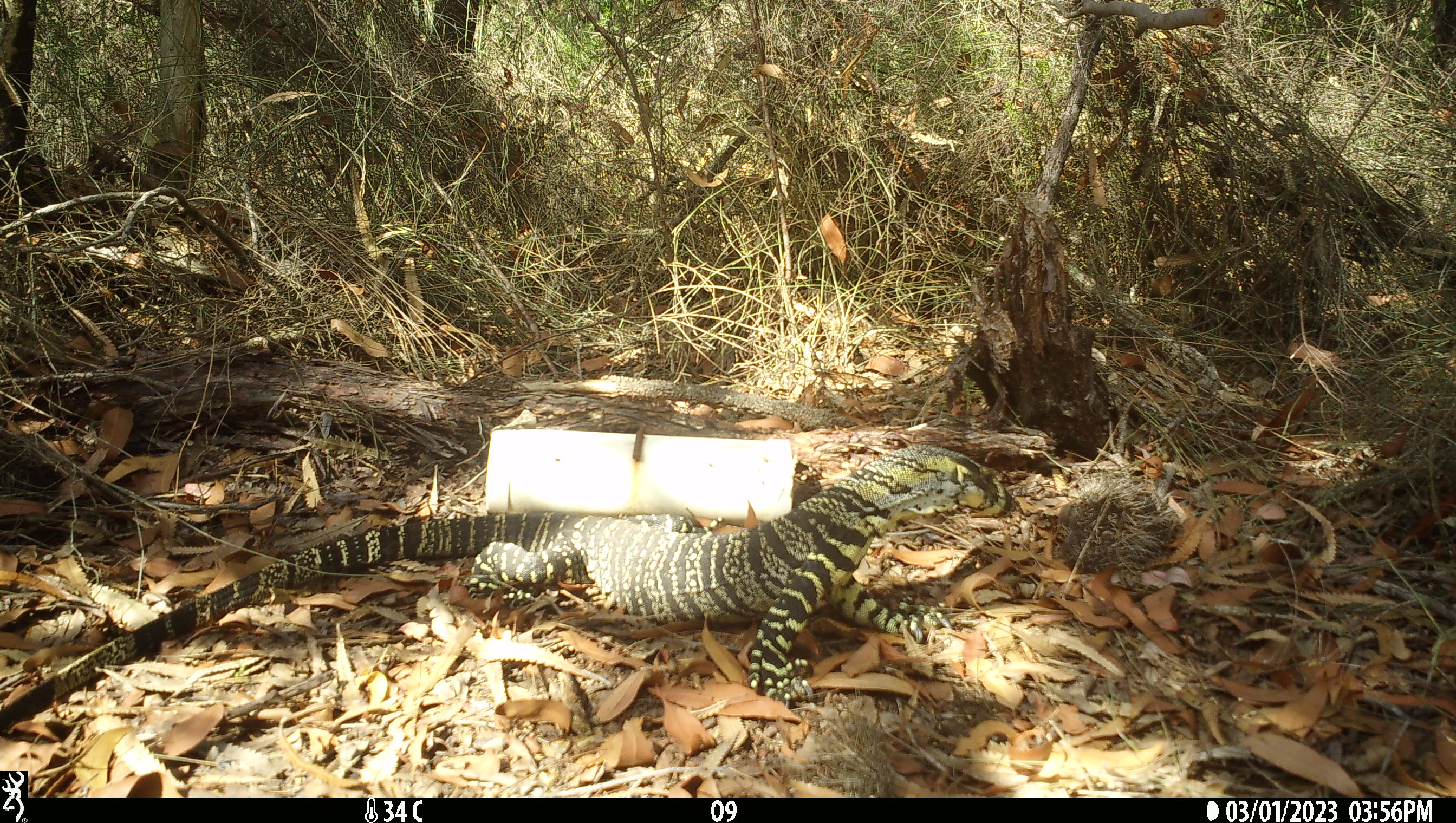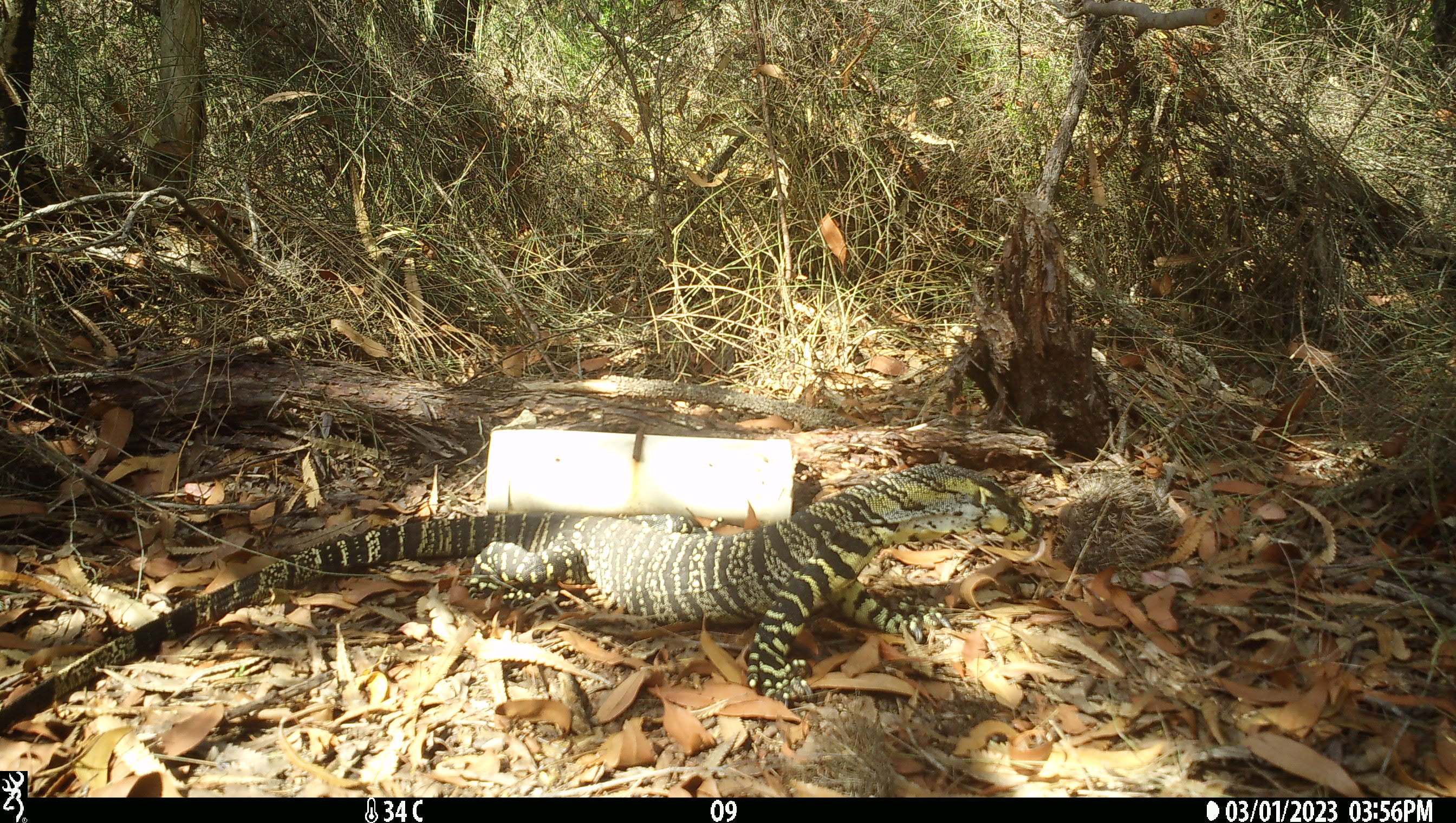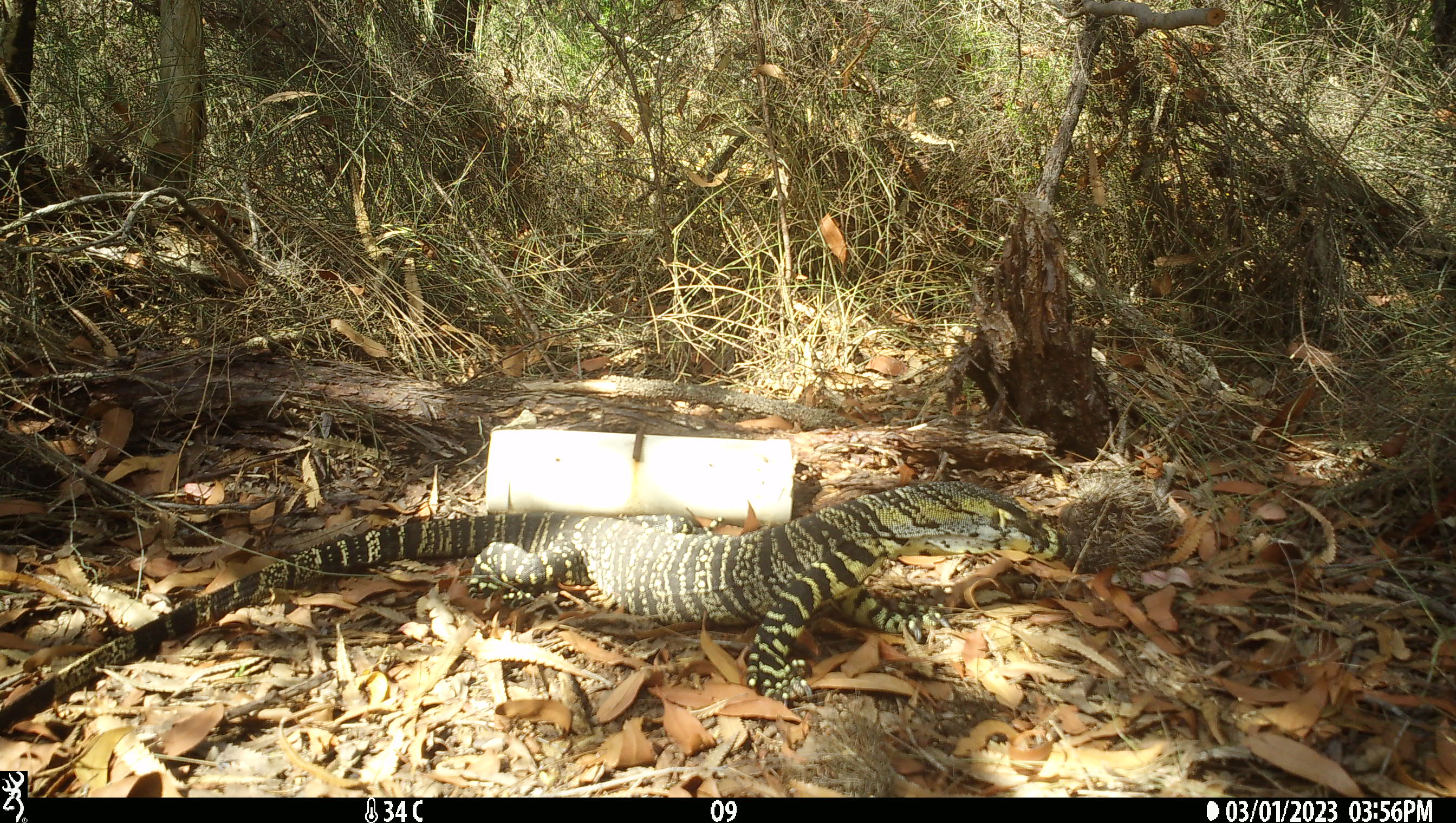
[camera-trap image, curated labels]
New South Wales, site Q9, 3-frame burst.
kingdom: Animalia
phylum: Chordata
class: Reptilia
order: Squamata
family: Varanidae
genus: Varanus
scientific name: Varanus varius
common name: lace monitor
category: goanna